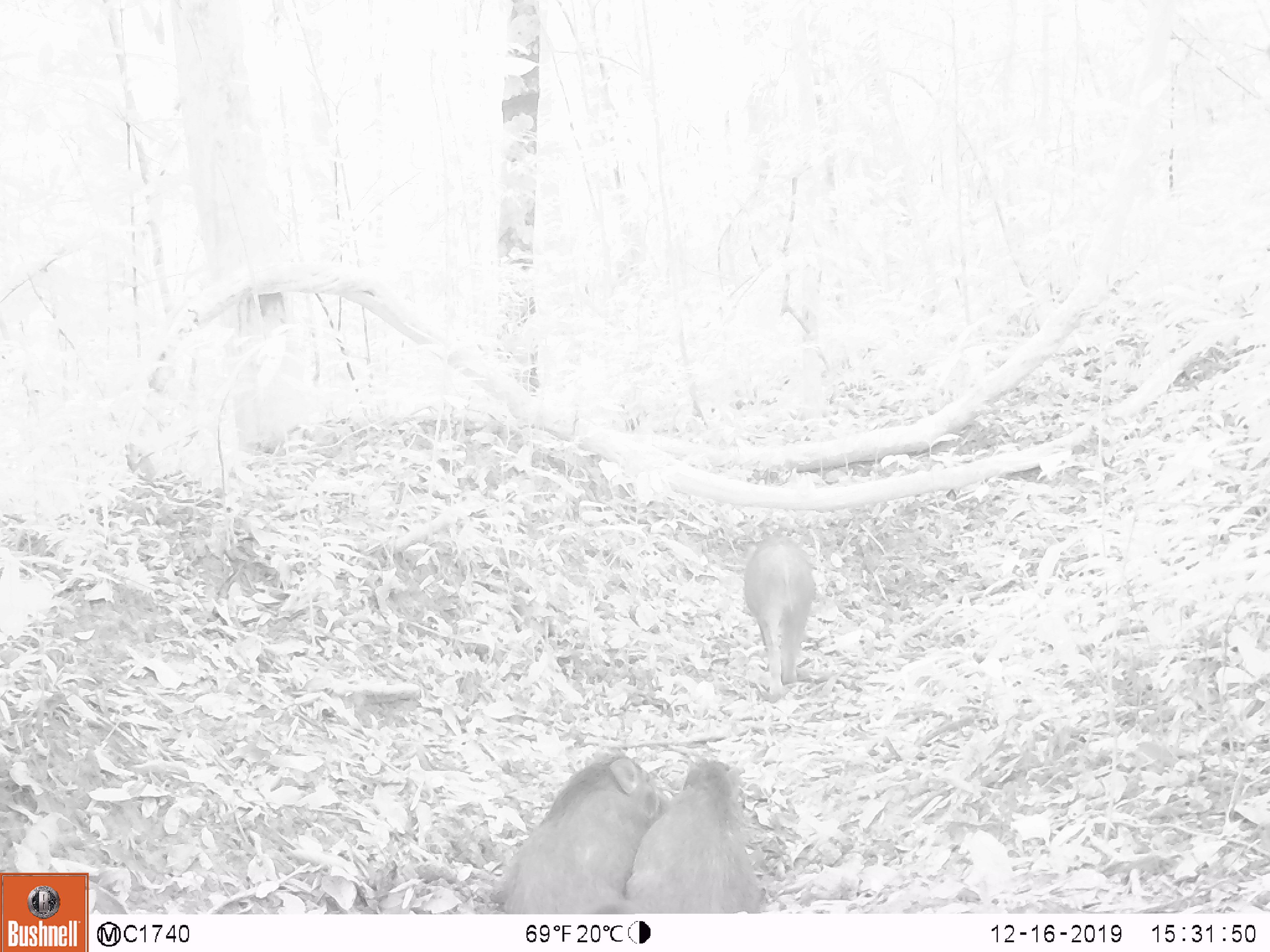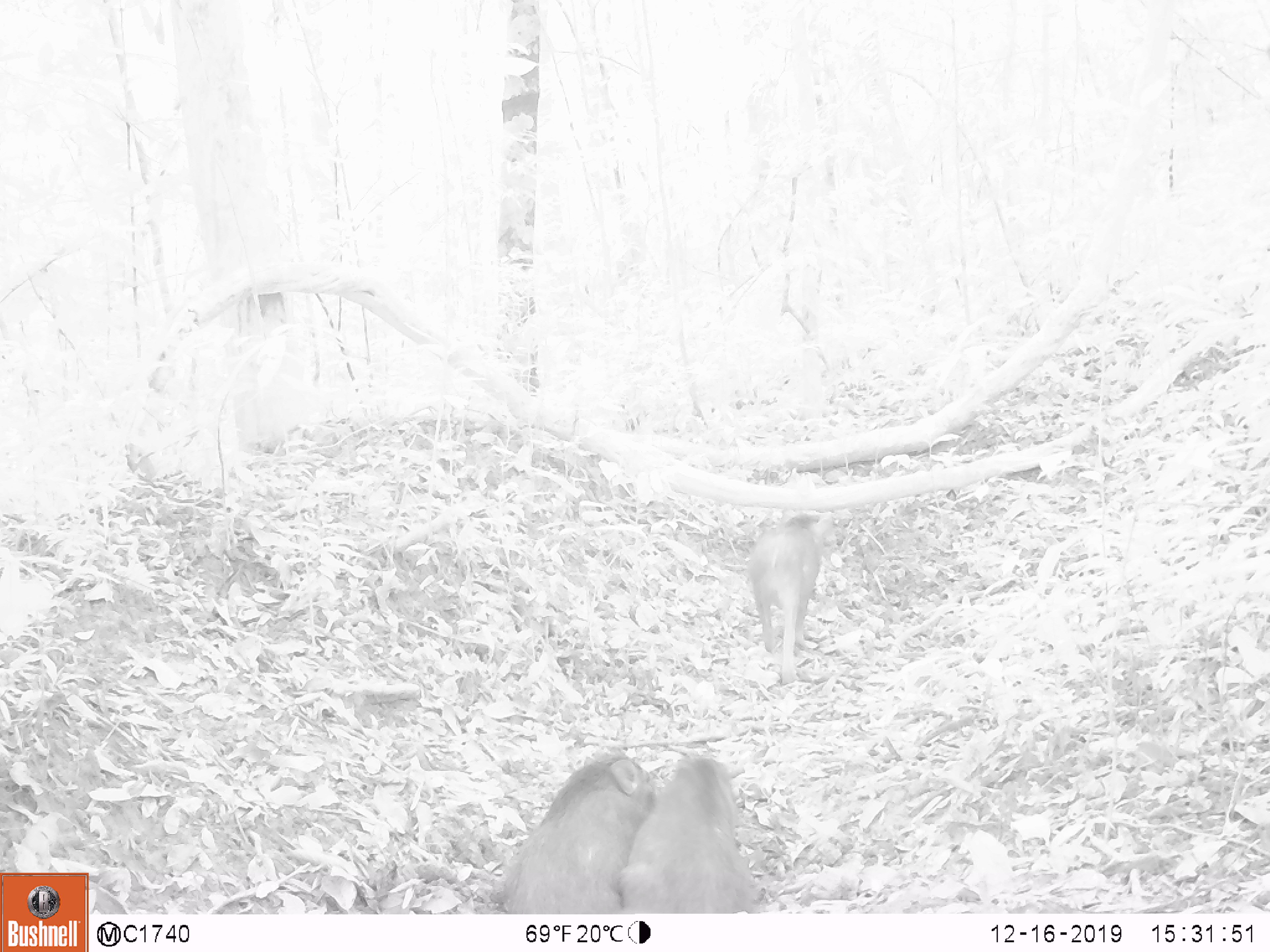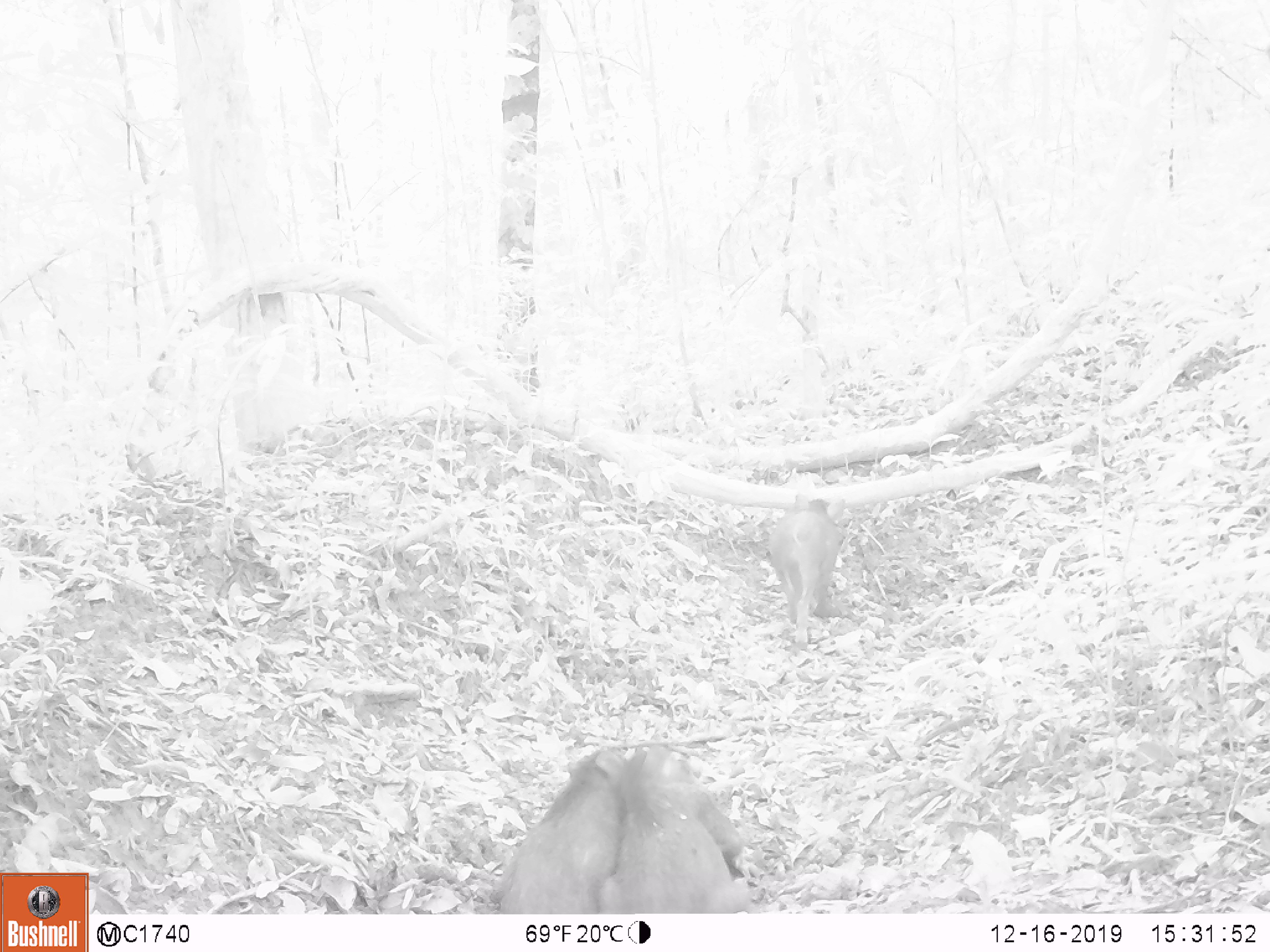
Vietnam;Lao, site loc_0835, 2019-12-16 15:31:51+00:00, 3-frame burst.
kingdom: Animalia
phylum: Chordata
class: Mammalia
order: Artiodactyla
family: Suidae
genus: Sus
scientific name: Sus scrofa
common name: eurasian wild pig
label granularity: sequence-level